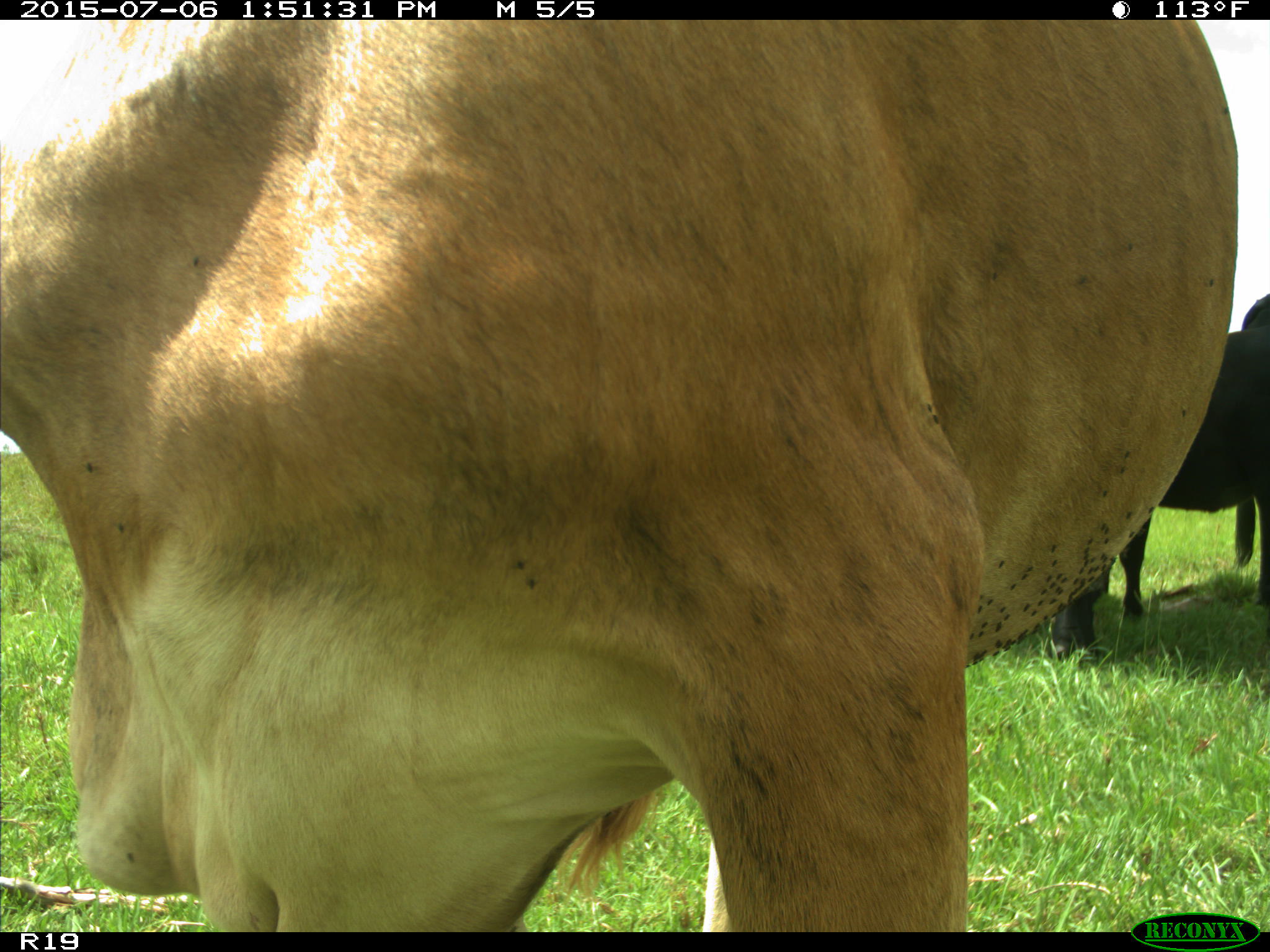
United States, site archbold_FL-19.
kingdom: Animalia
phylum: Chordata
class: Mammalia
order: Artiodactyla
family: Bovidae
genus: Bos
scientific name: Bos taurus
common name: domestic cow